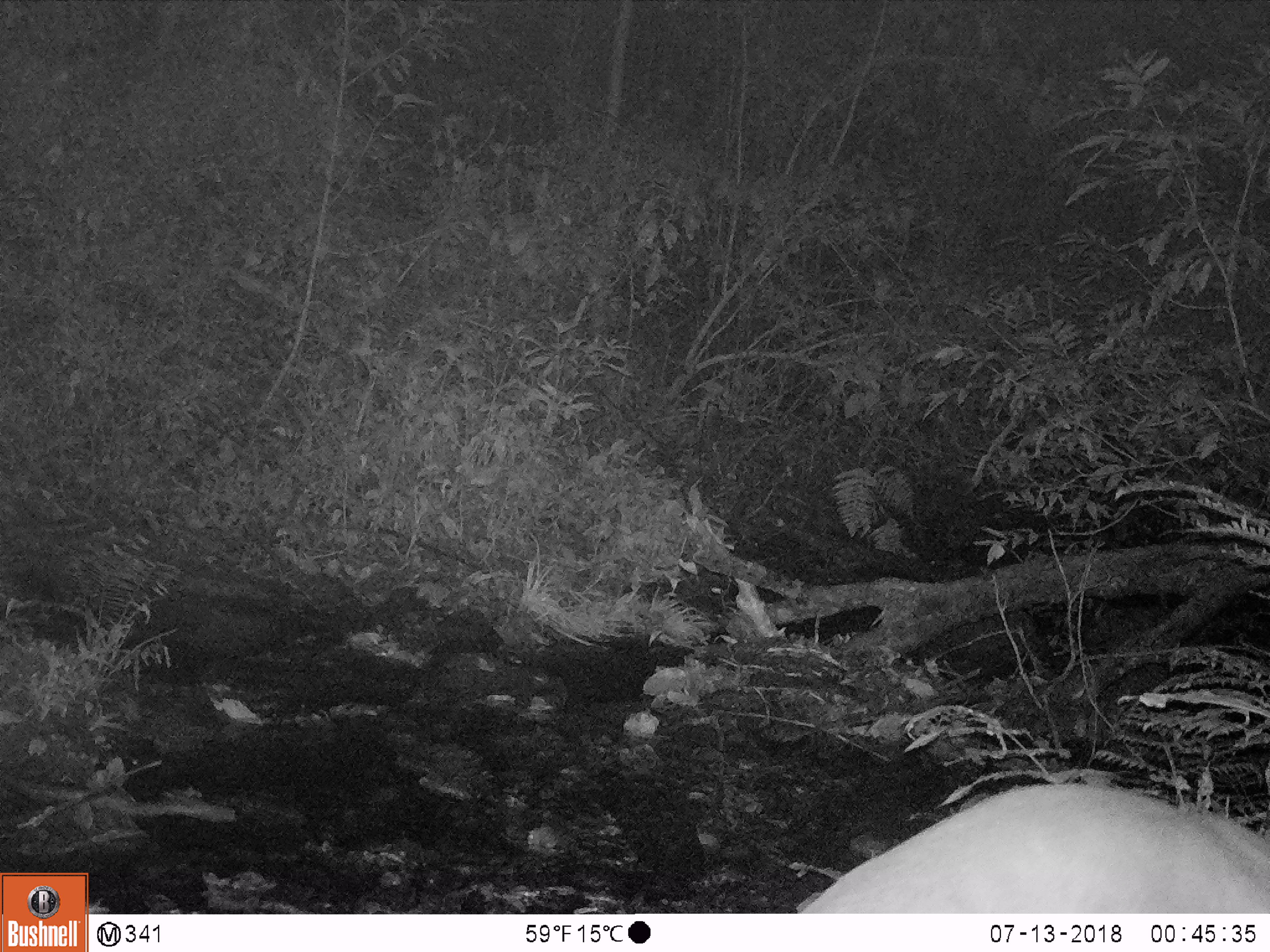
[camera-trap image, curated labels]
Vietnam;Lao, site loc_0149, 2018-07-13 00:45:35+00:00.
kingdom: Animalia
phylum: Chordata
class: Mammalia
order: Artiodactyla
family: Cervidae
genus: Muntiacus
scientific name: Muntiacus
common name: muntjacs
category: unidentified muntjac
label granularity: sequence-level